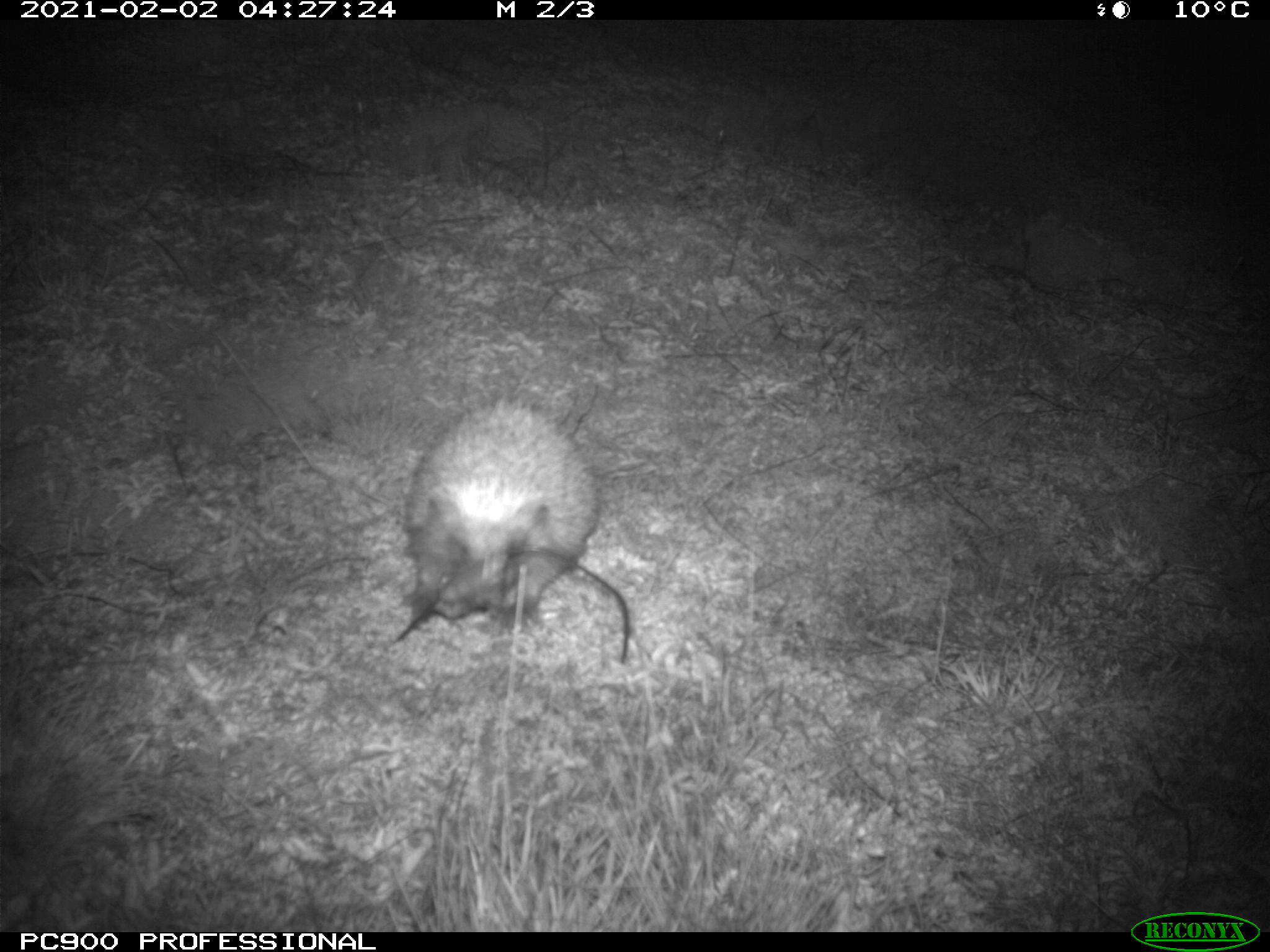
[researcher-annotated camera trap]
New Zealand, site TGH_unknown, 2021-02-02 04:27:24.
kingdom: Animalia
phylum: Chordata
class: Mammalia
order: Eulipotyphla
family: Erinaceidae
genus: Erinaceus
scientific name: Erinaceus europaeus europaeus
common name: european hedgehog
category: hedgehog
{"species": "hedgehog (european hedgehog) (Erinaceus europaeus europaeus)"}